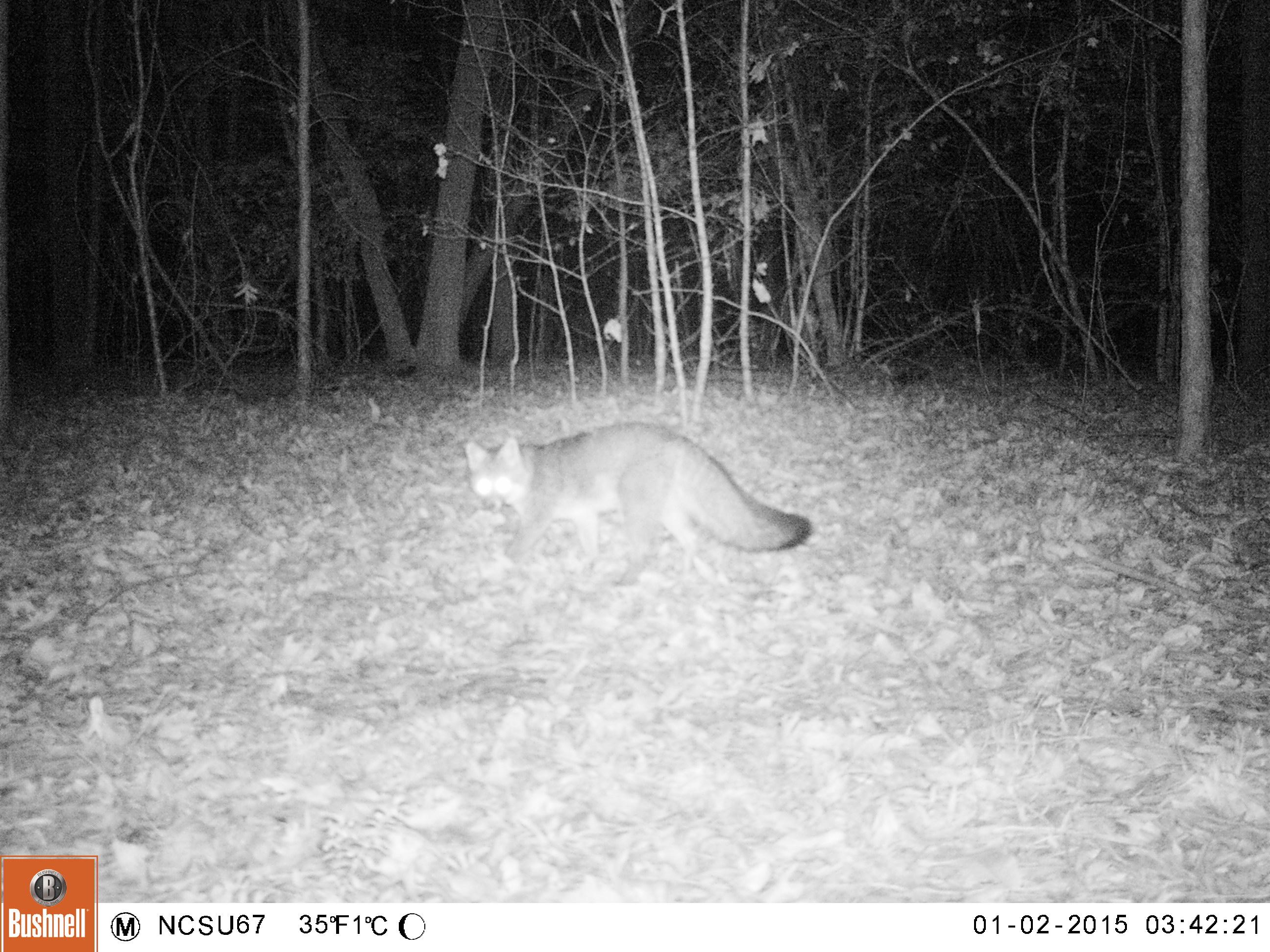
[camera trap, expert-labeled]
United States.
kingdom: Animalia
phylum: Chordata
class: Mammalia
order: Carnivora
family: Canidae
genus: Urocyon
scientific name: Urocyon cinereoargenteus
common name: gray fox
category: Grey Fox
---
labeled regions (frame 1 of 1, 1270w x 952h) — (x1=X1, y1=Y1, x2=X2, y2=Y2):
Grey Fox: (x1=461, y1=420, x2=818, y2=579)